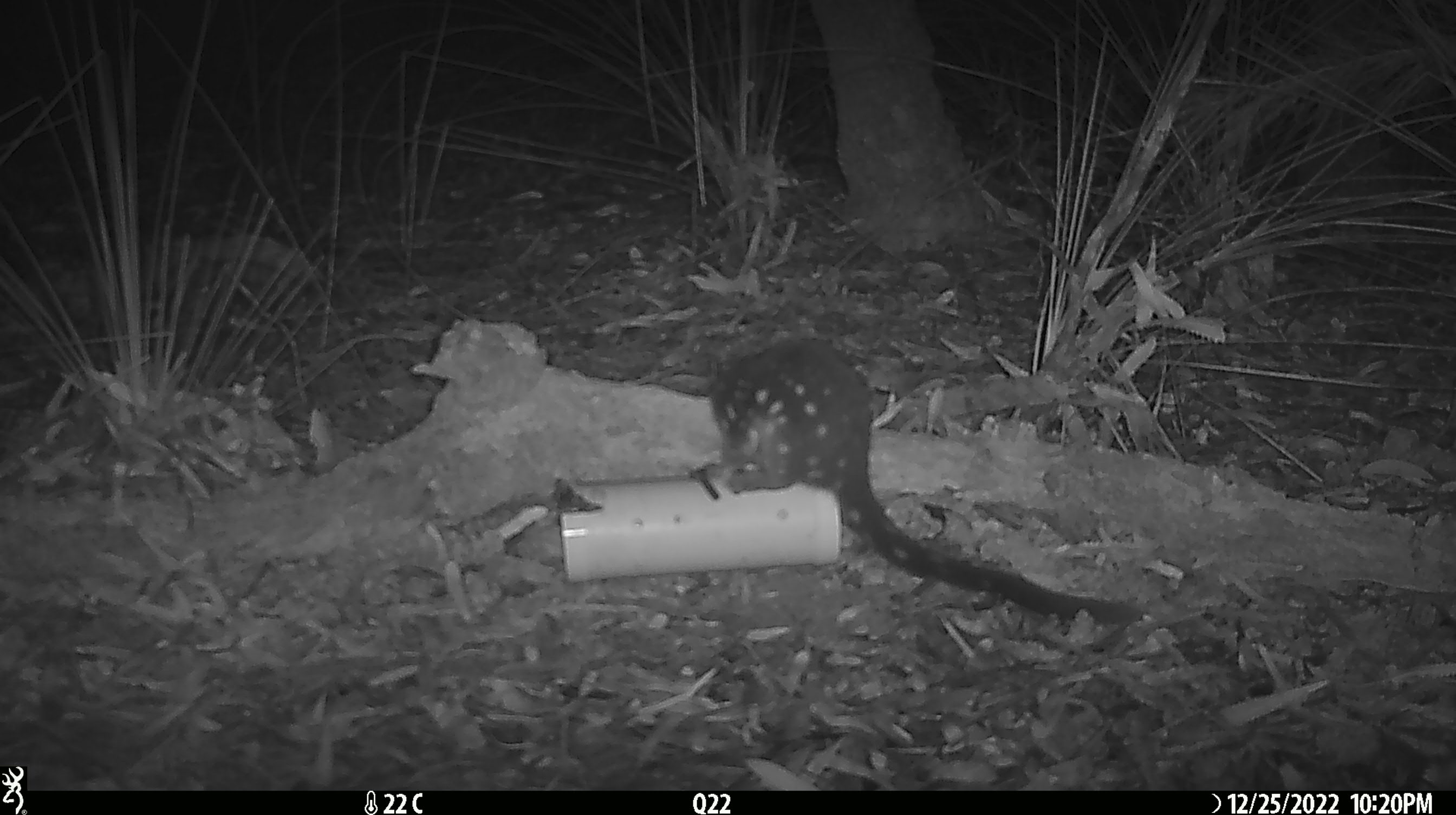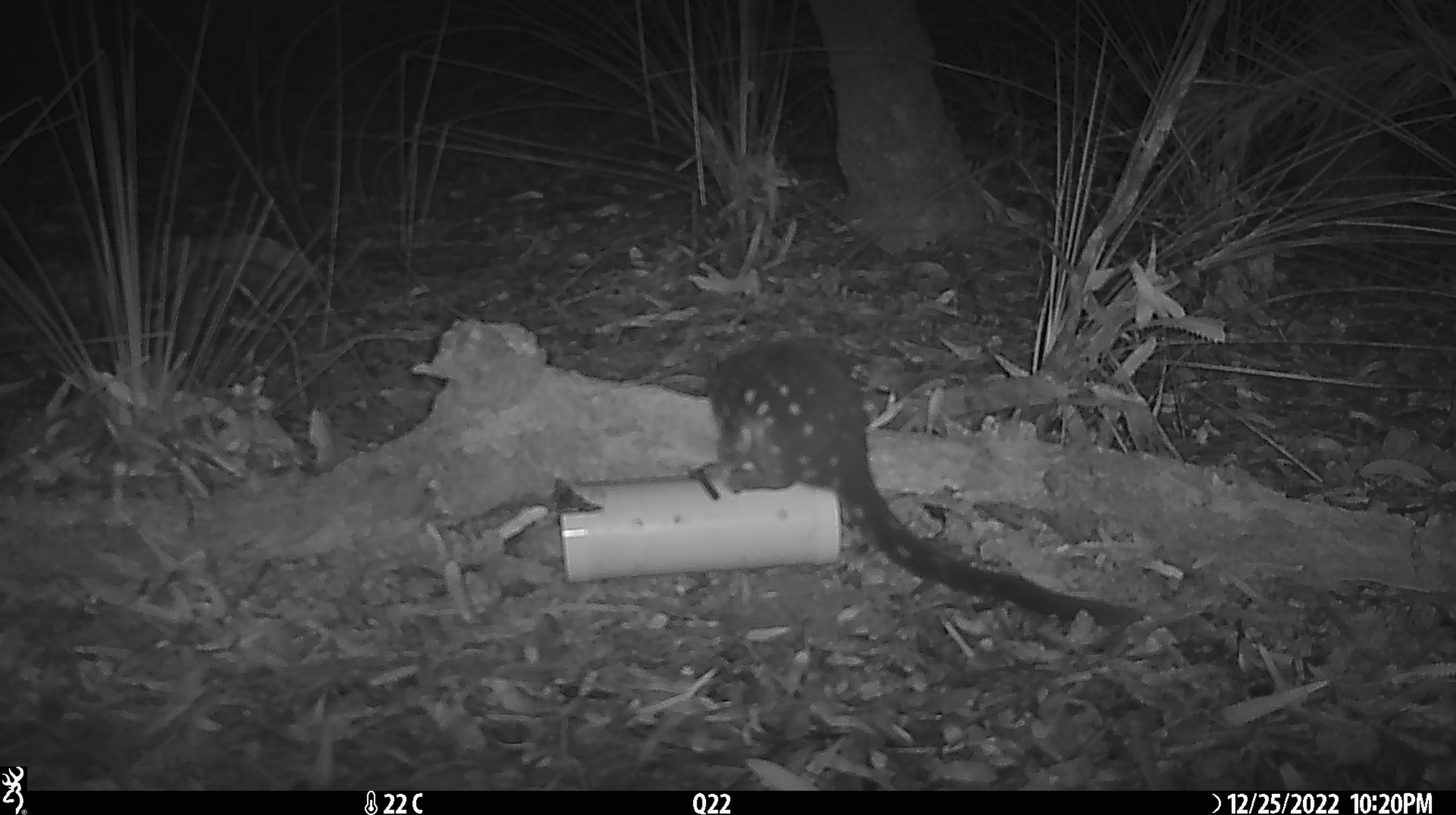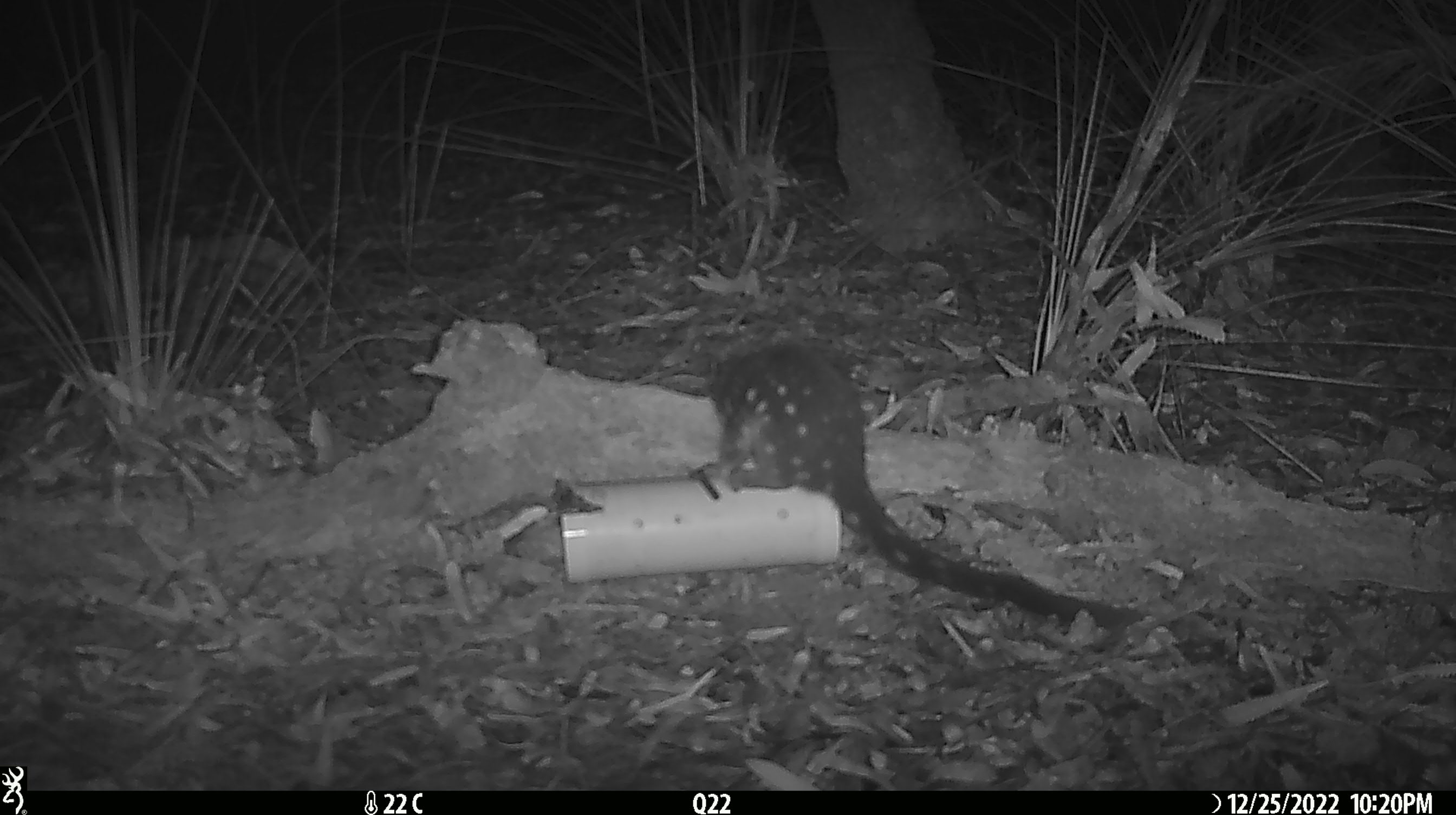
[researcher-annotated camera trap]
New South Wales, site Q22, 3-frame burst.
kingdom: Animalia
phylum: Chordata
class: Mammalia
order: Dasyuromorphia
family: Dasyuridae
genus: Dasyurus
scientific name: Dasyurus maculatus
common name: spotted-tailed quoll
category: quoll